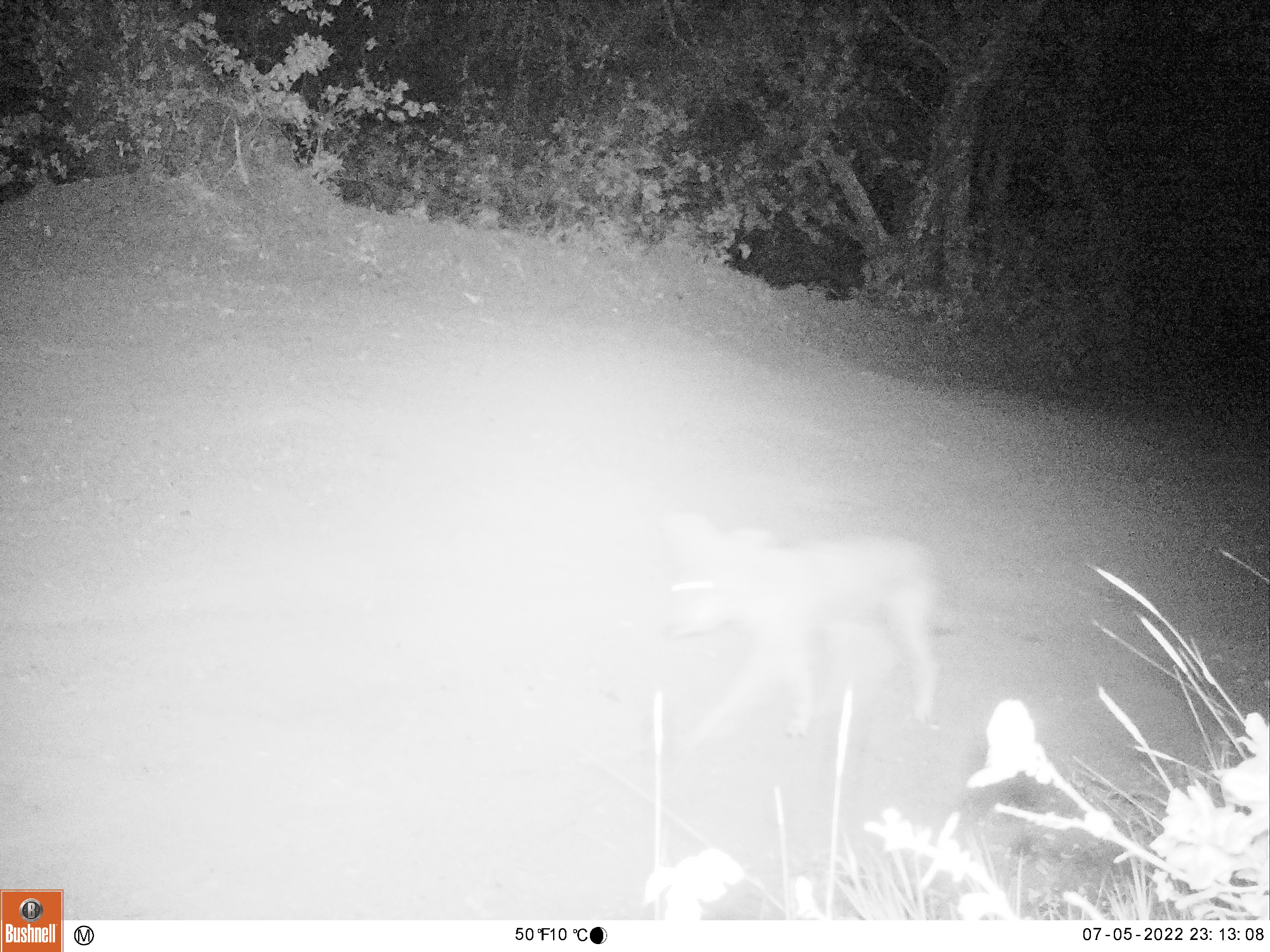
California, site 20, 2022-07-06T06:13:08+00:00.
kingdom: Animalia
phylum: Chordata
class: Mammalia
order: Carnivora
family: Canidae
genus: Canis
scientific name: Canis latrans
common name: coyote